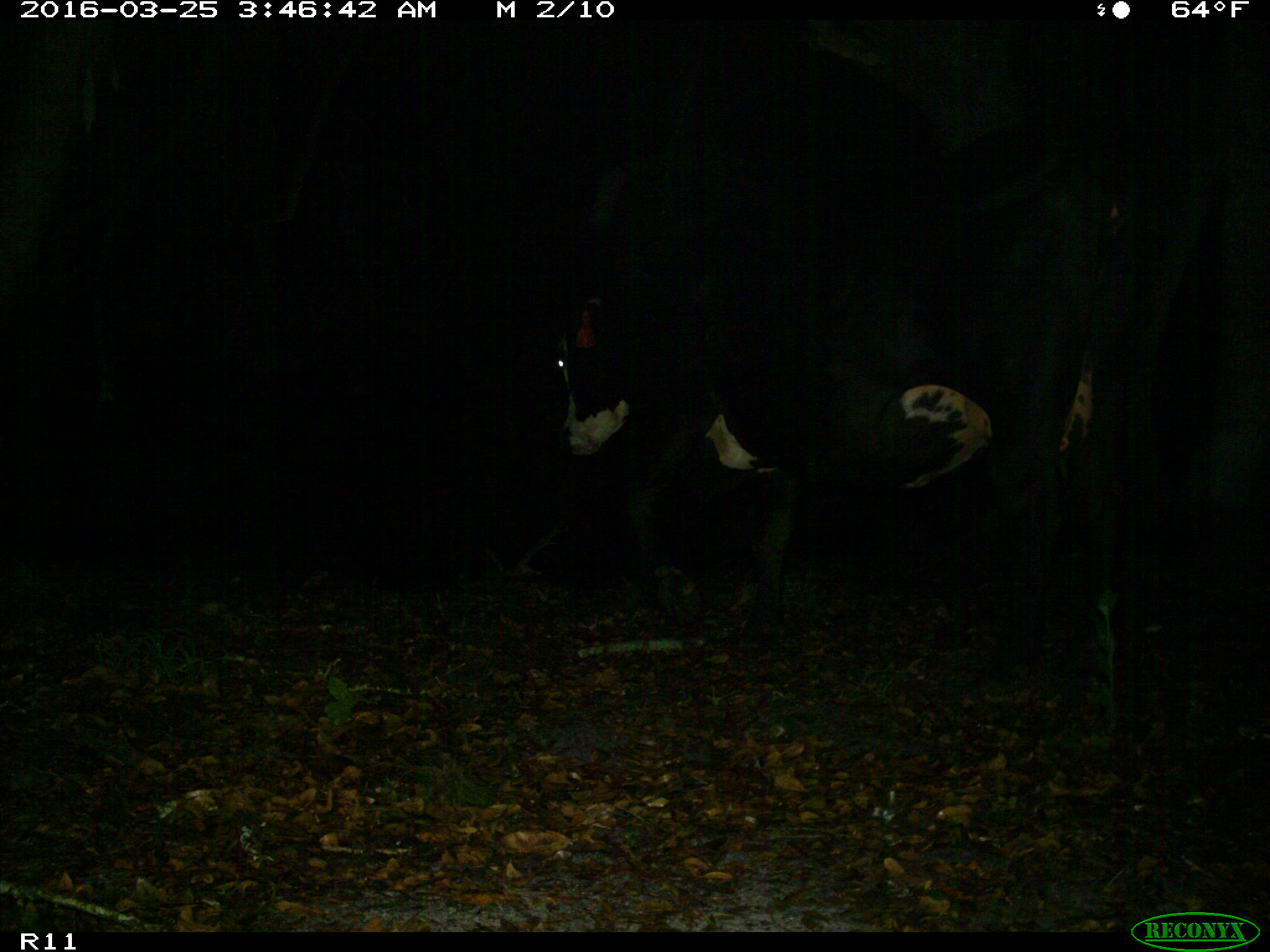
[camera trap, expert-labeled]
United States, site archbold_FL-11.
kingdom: Animalia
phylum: Chordata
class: Mammalia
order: Artiodactyla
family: Bovidae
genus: Bos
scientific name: Bos taurus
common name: domestic cow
Bos taurus (domestic cow).